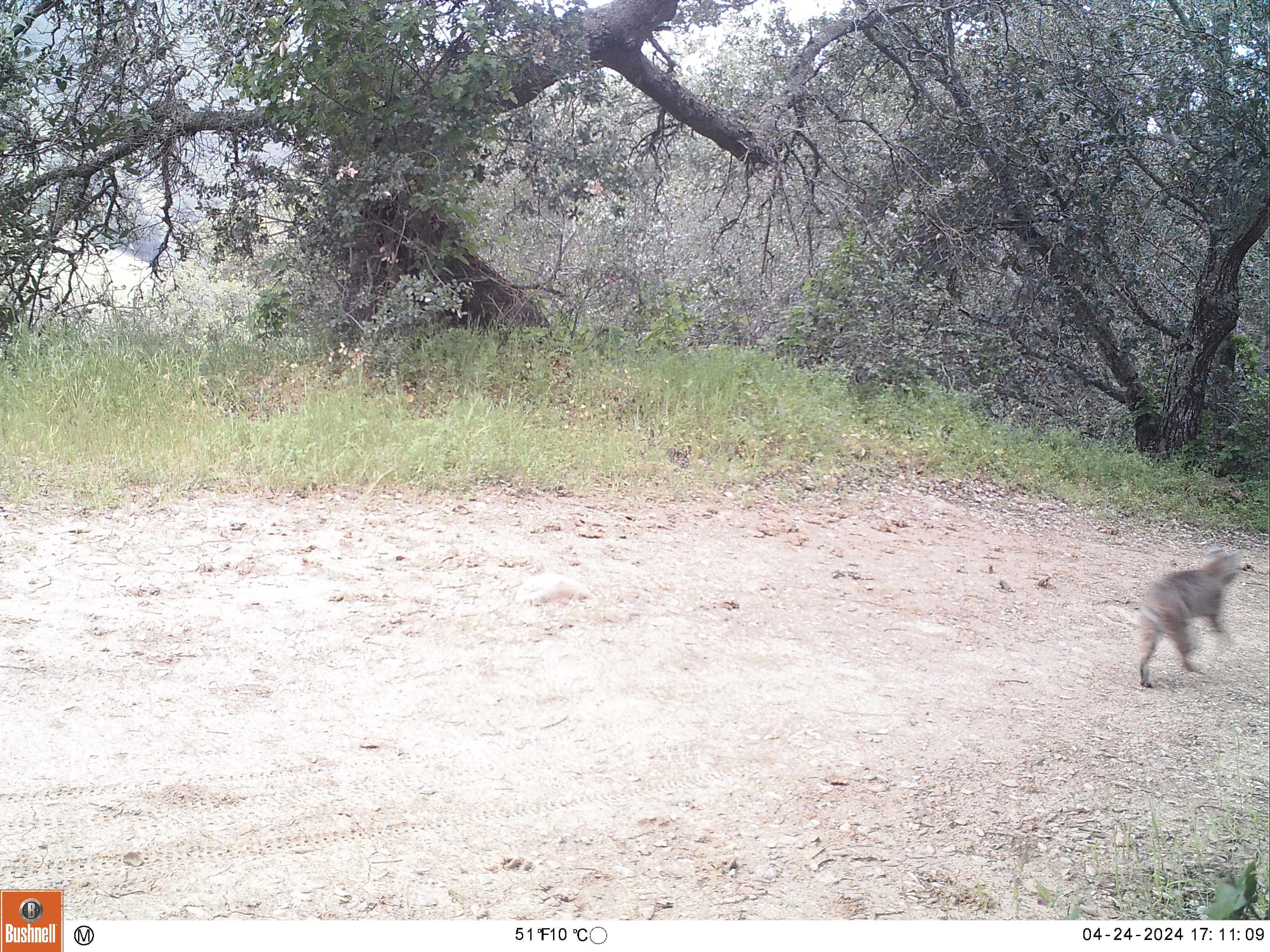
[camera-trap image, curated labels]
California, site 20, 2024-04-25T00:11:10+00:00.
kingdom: Animalia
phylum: Chordata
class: Mammalia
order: Carnivora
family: Felidae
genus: Lynx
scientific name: Lynx rufus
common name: bobcat